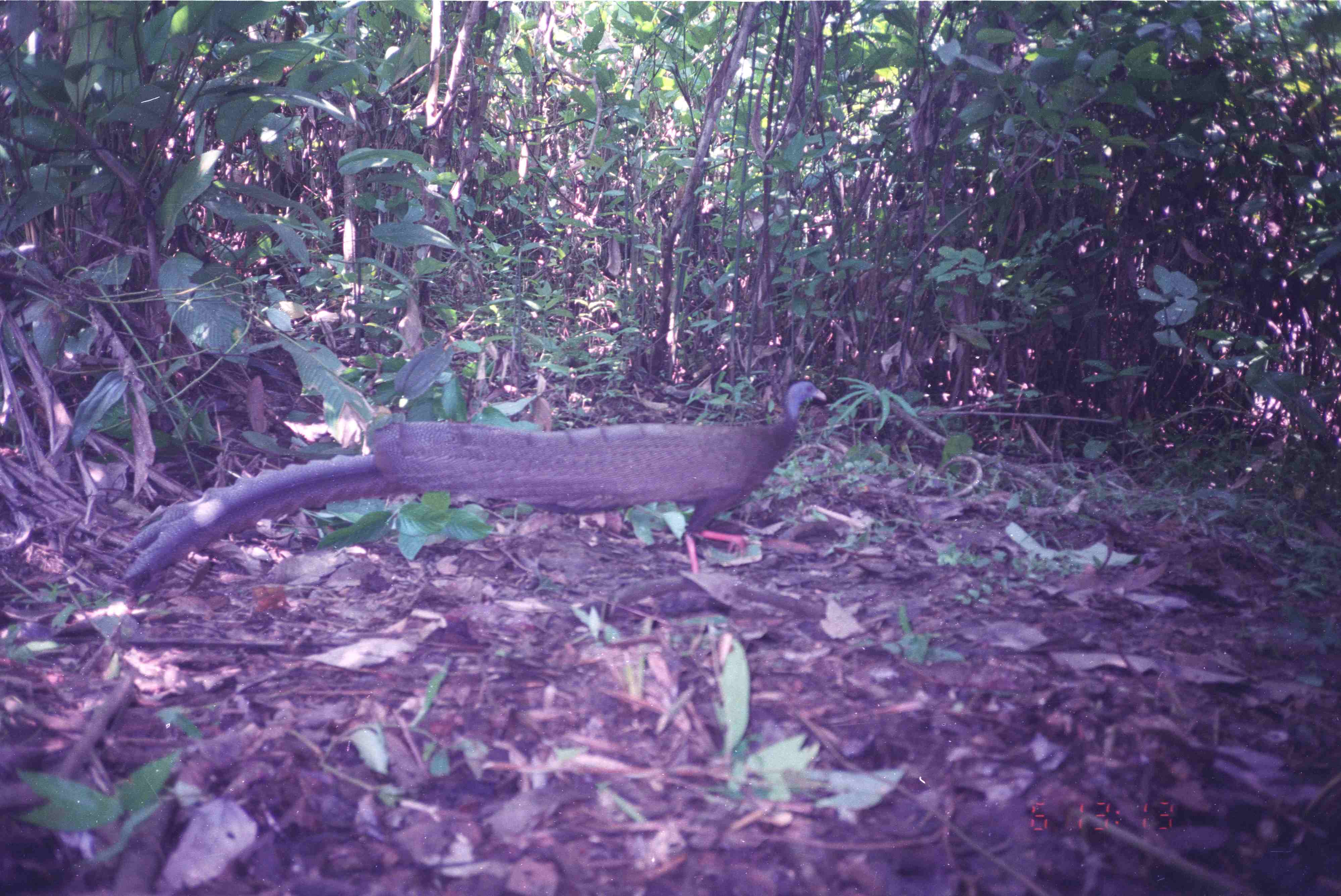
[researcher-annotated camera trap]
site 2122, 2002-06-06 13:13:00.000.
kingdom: Animalia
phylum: Chordata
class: Aves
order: Galliformes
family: Phasianidae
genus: Argusianus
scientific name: Argusianus argus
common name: great argus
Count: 1.